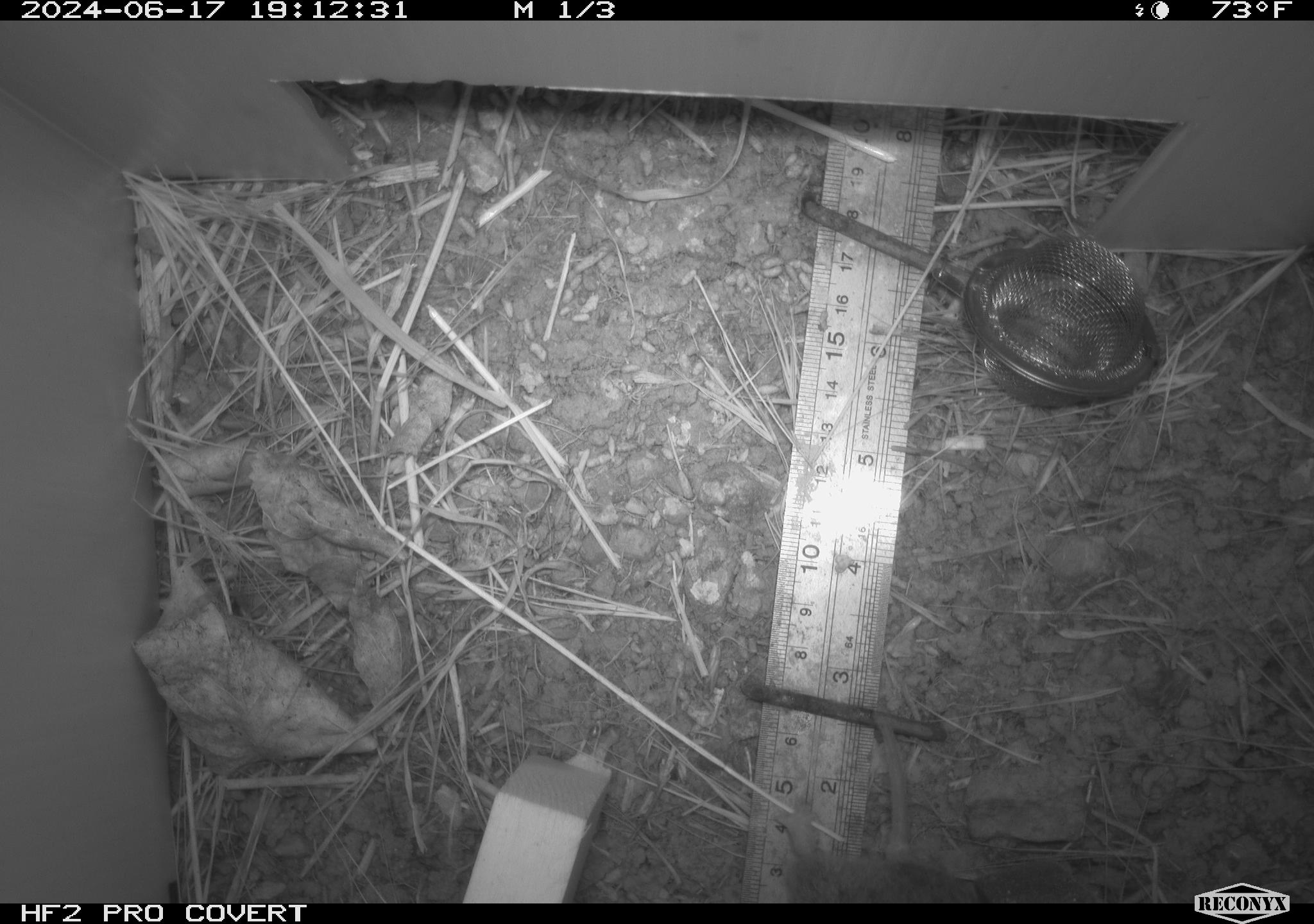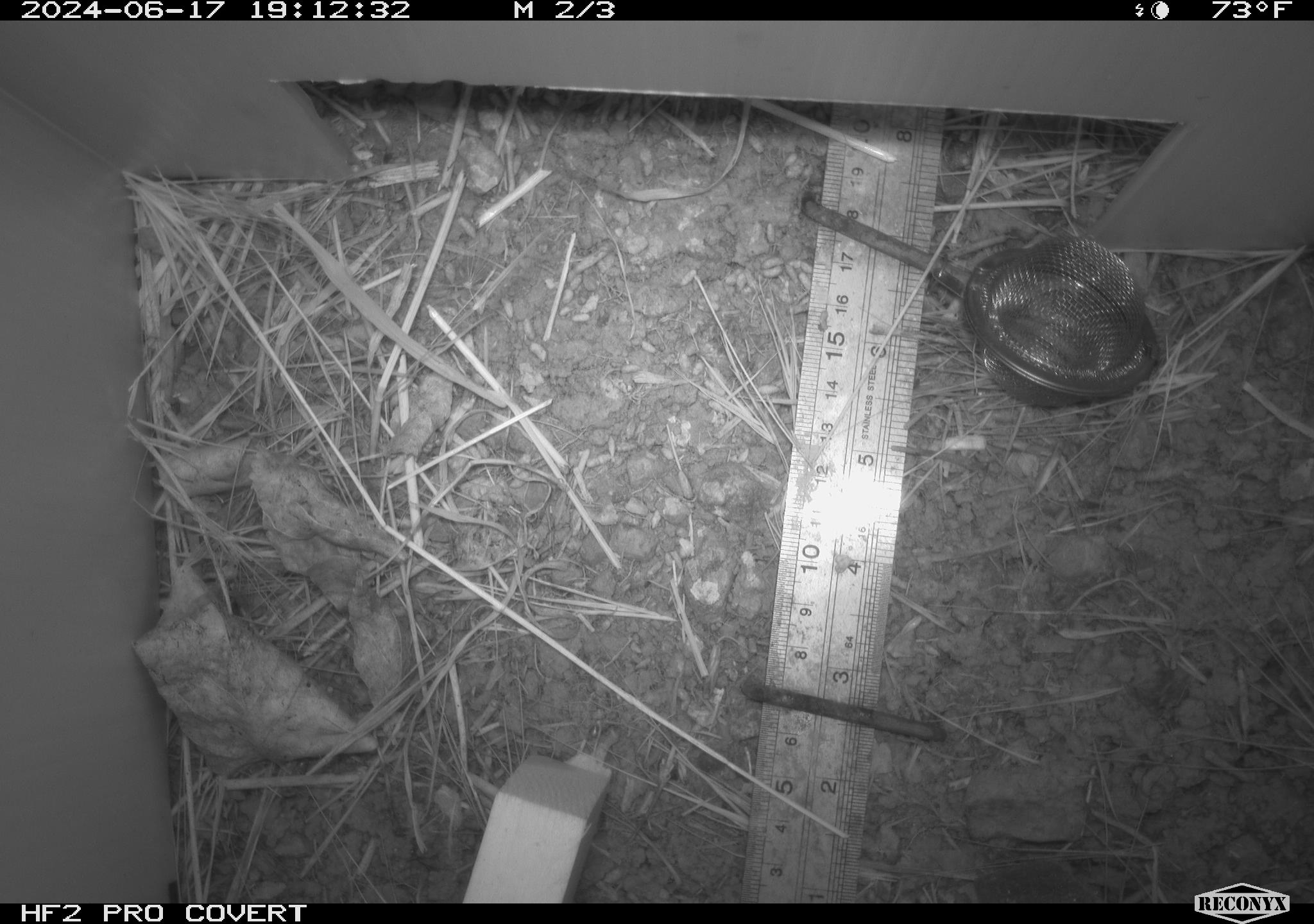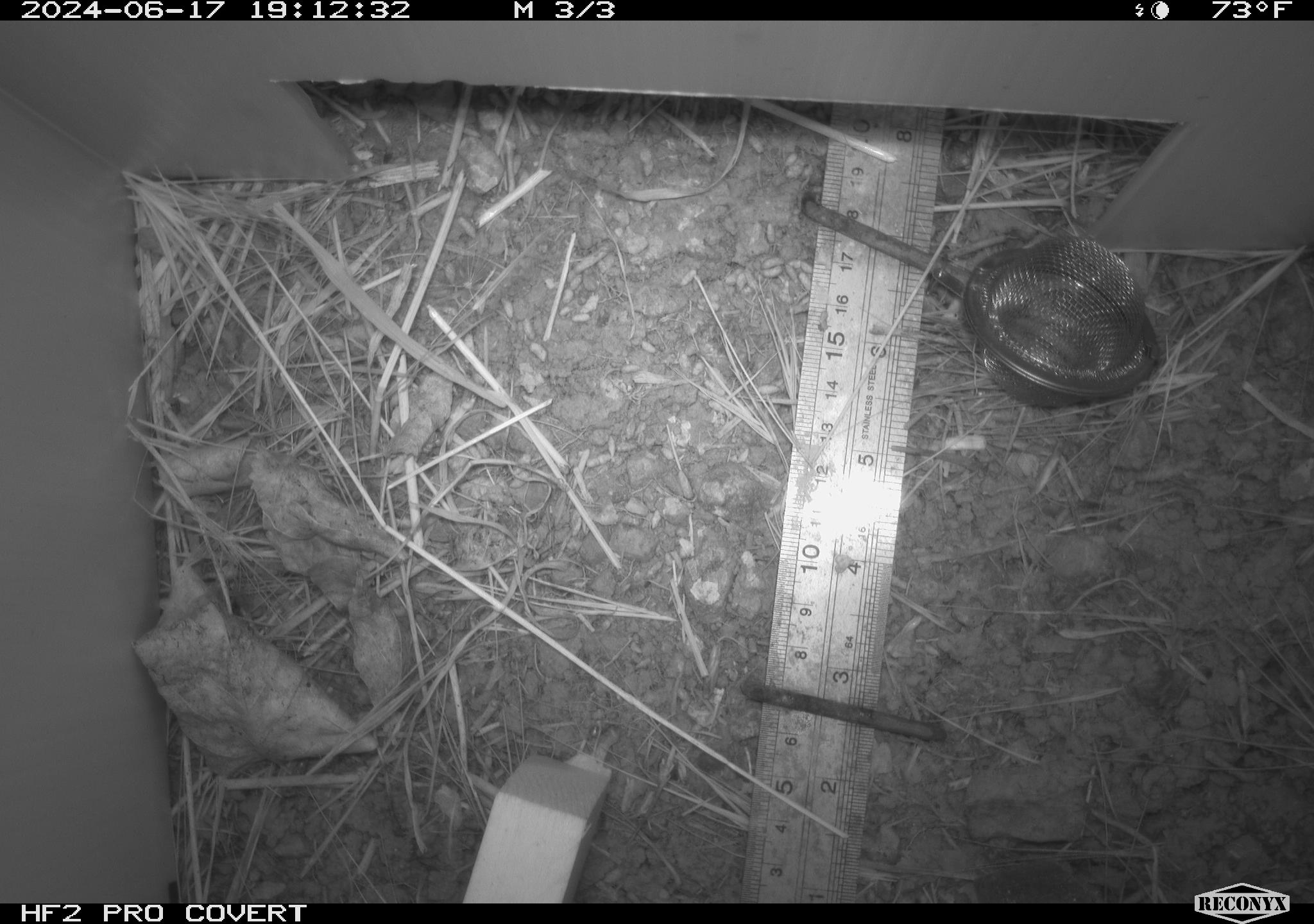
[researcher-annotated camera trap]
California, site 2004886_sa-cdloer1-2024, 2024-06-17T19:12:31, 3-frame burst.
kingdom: Animalia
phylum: Chordata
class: Mammalia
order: Rodentia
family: Cricetidae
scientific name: Arvicolinae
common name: voles, lemmings, and muskrats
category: arvicolinae subfamily